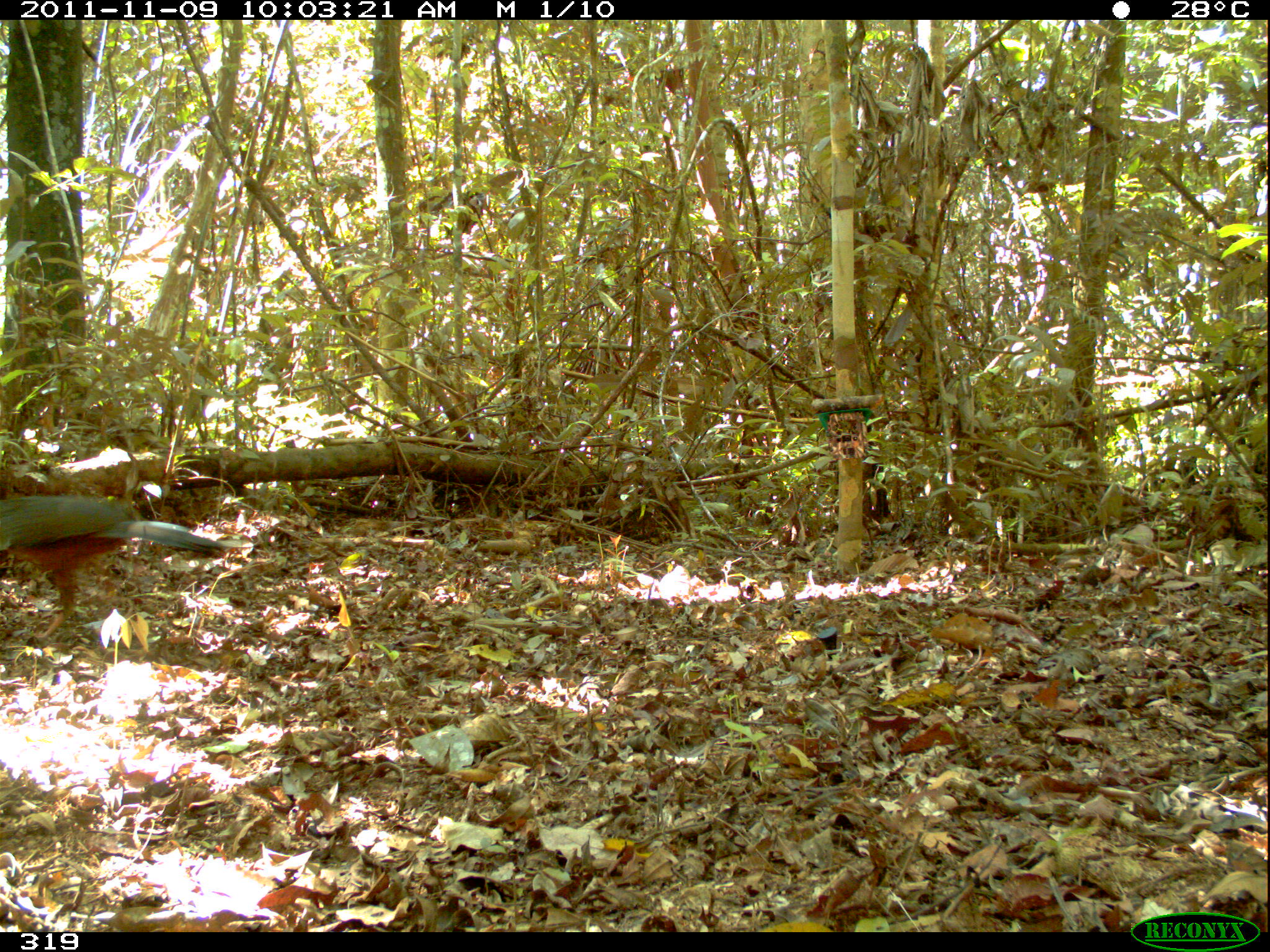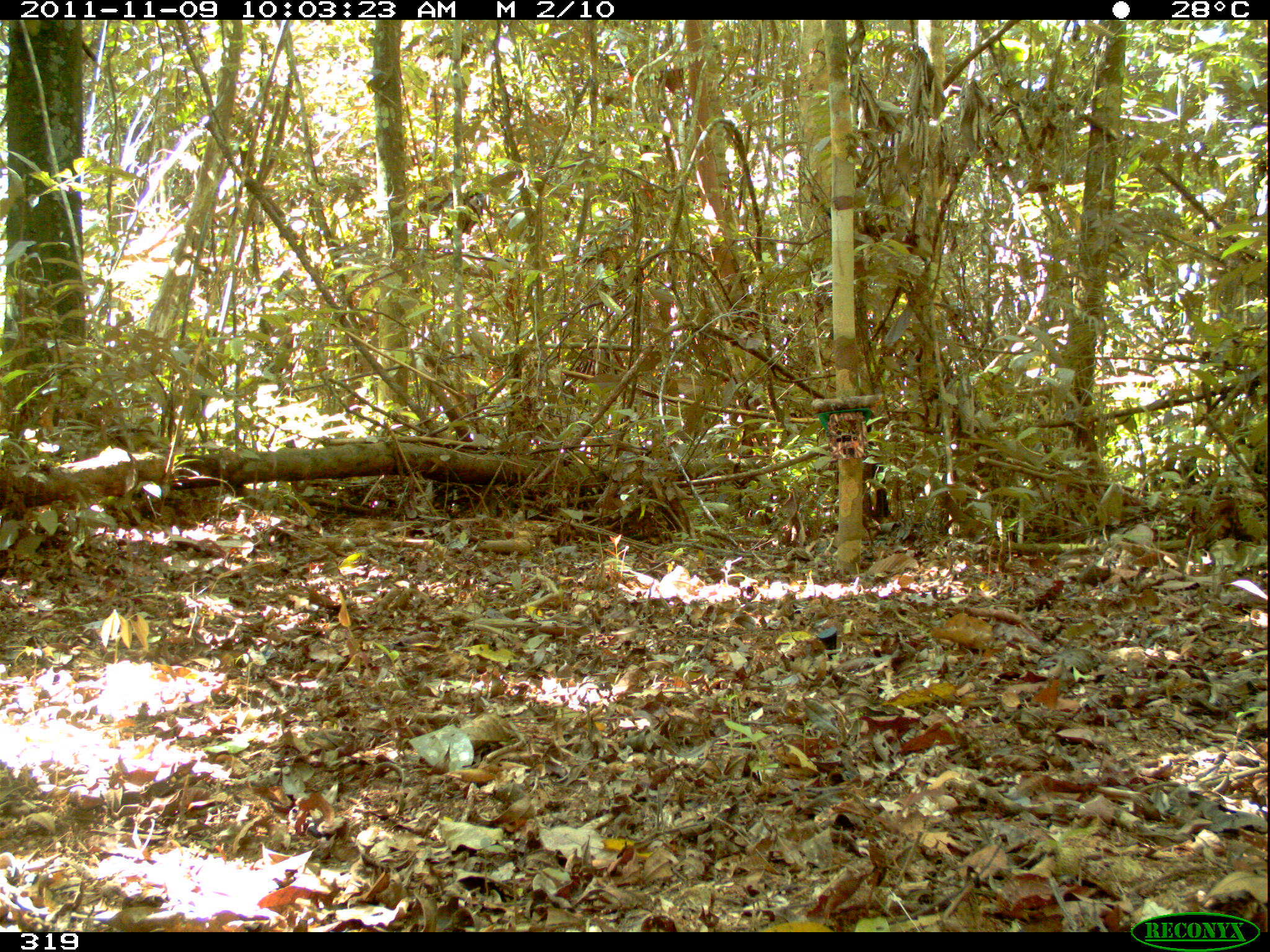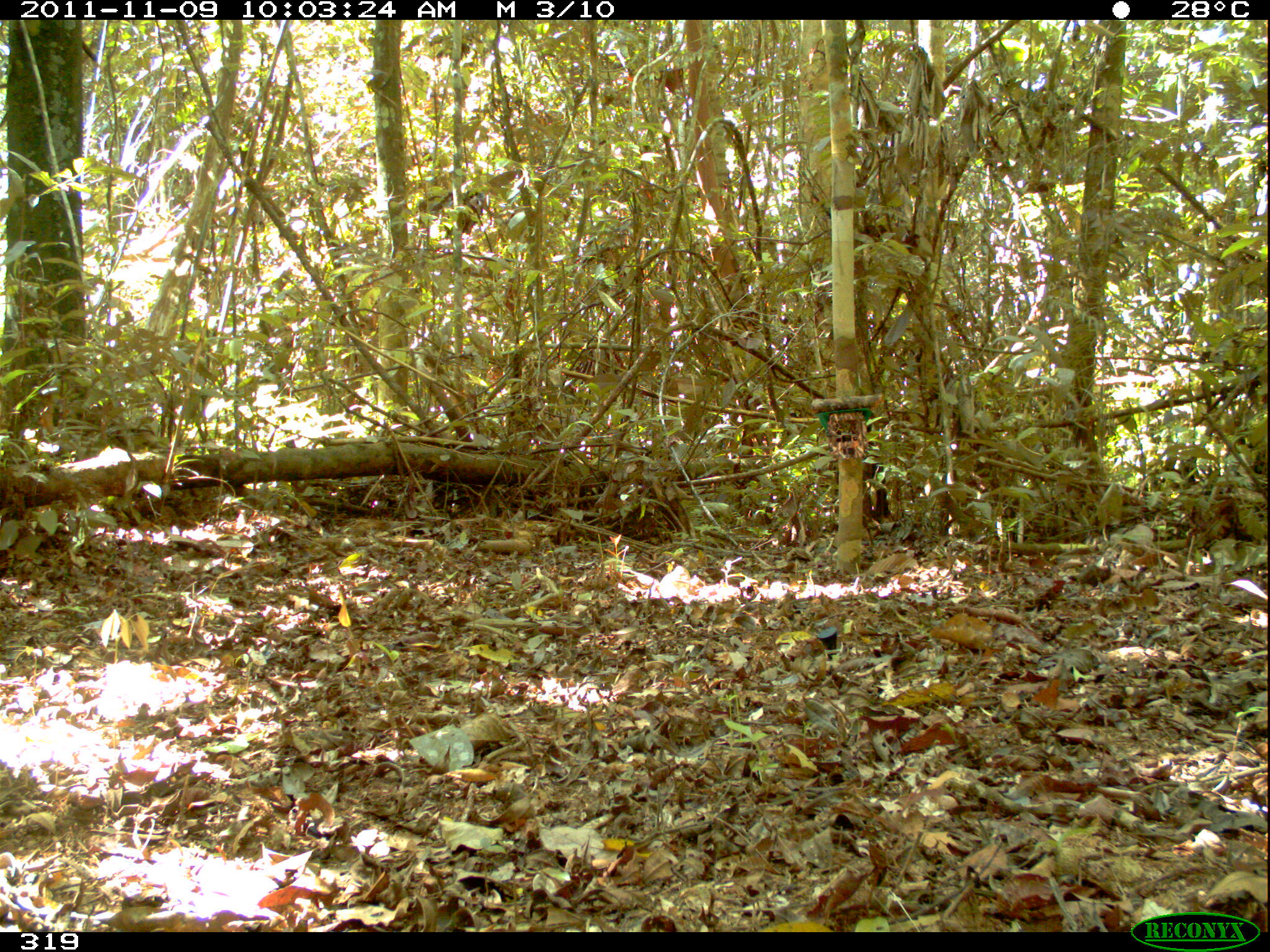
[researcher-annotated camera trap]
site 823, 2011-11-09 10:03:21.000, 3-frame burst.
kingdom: Animalia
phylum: Chordata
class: Aves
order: Galliformes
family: Cracidae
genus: Penelope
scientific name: Penelope jacquacu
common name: spix's guan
Penelope jacquacu (spix's guan).